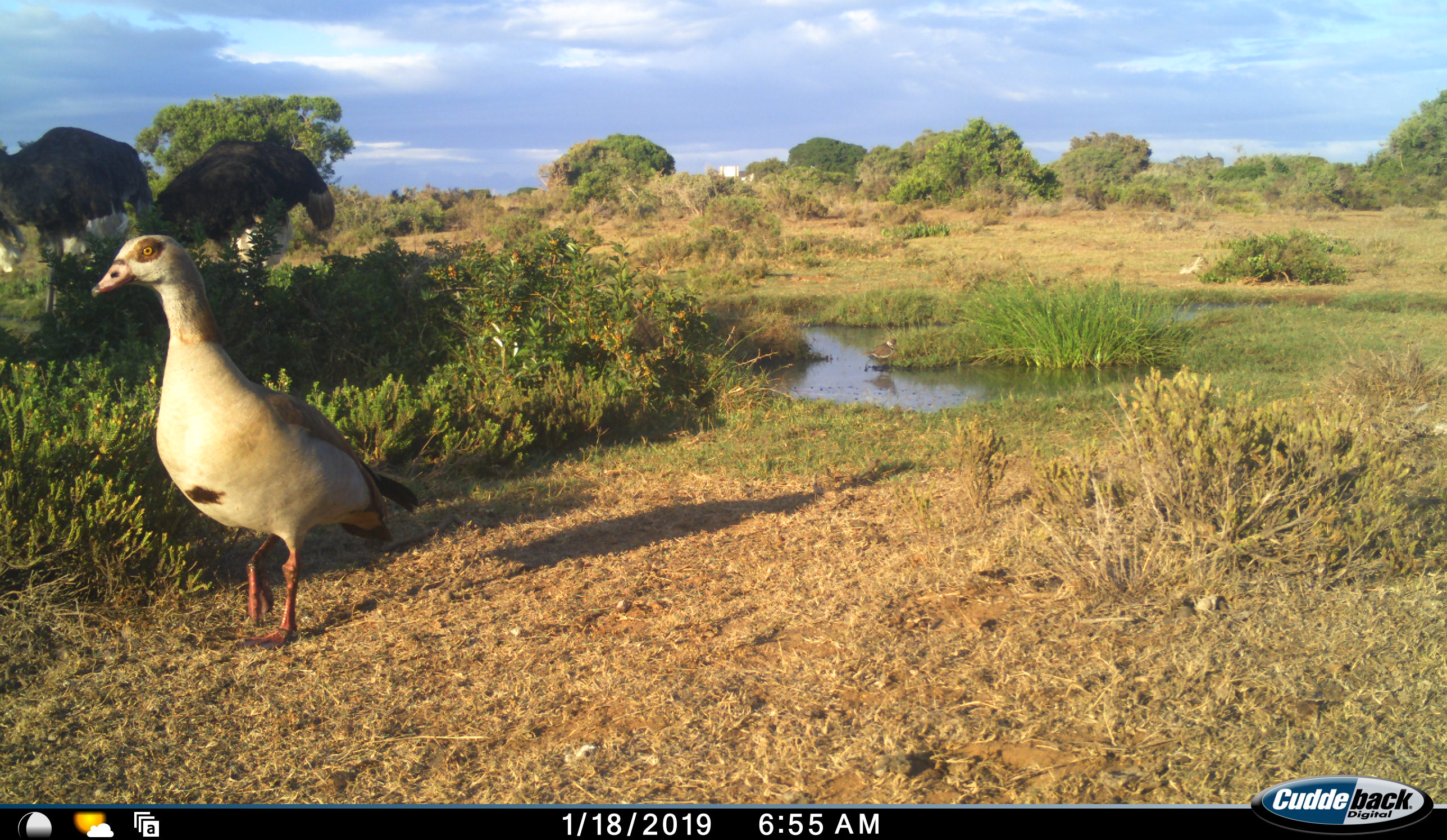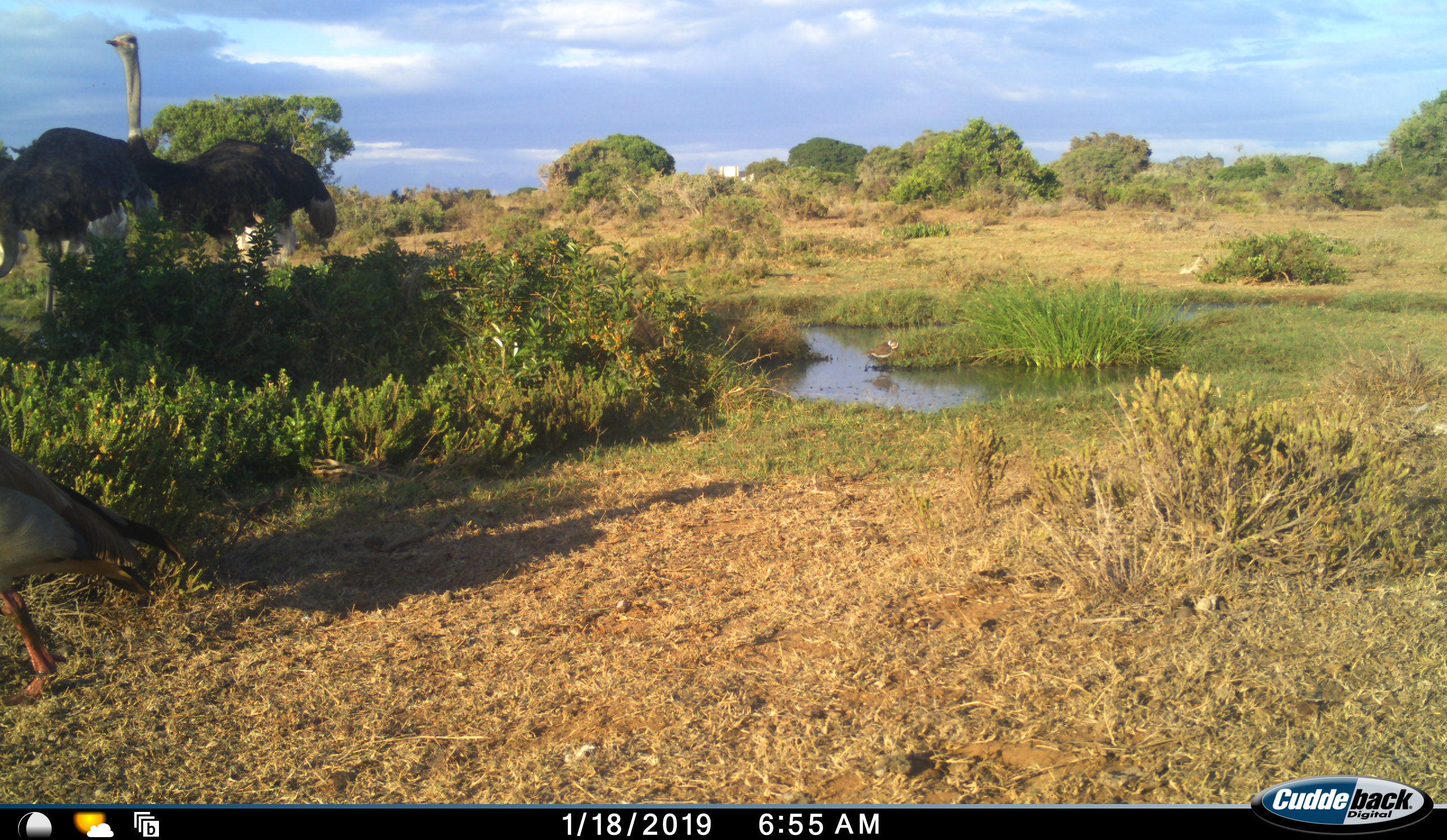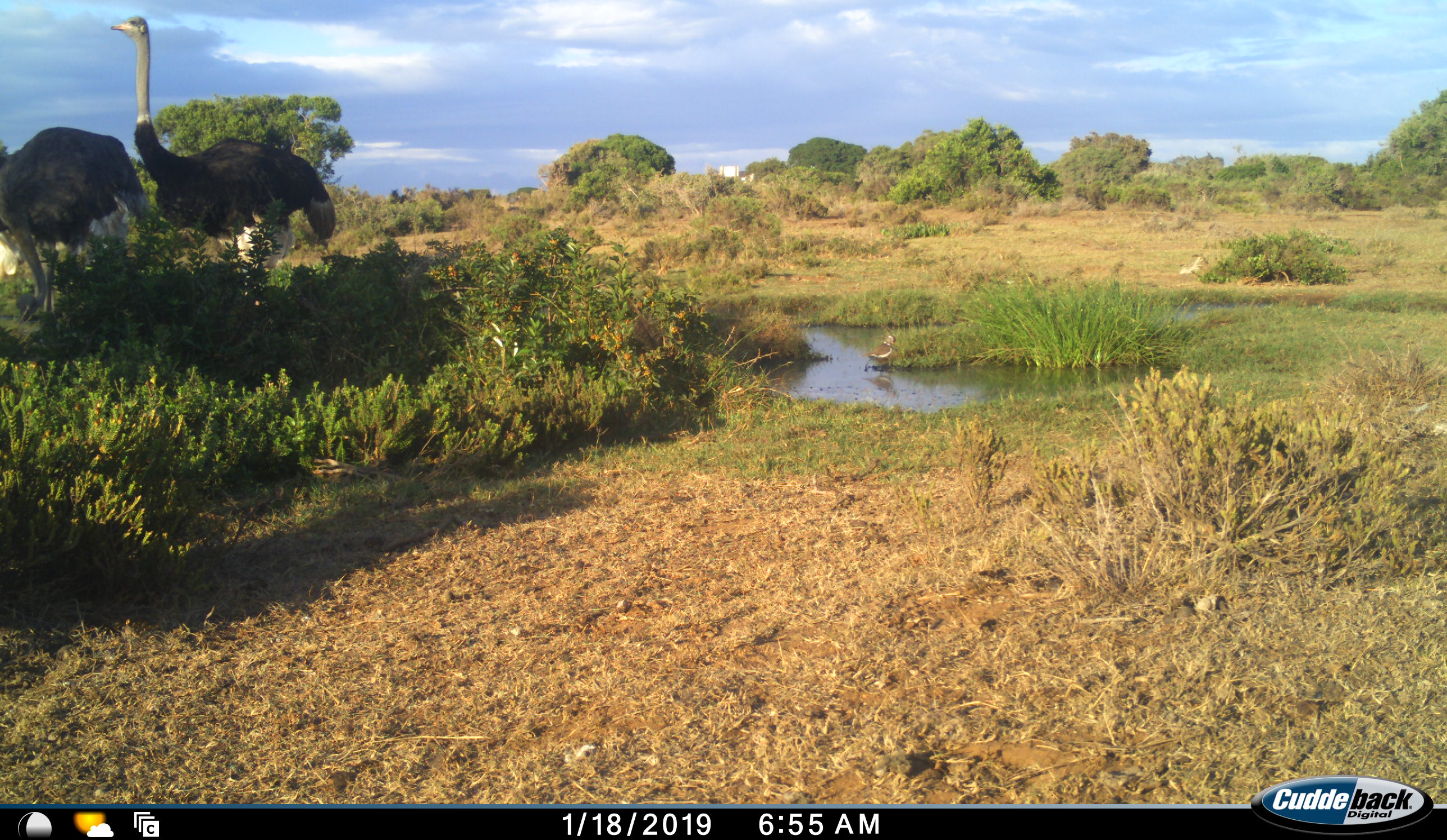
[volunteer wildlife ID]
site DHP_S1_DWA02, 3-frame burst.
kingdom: Animalia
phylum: Chordata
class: Aves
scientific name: Aves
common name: bird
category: birdother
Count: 2.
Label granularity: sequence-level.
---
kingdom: Animalia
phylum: Chordata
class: Aves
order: Struthioniformes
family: Struthionidae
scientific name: Struthionidae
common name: ostrich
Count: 2.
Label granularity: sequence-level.